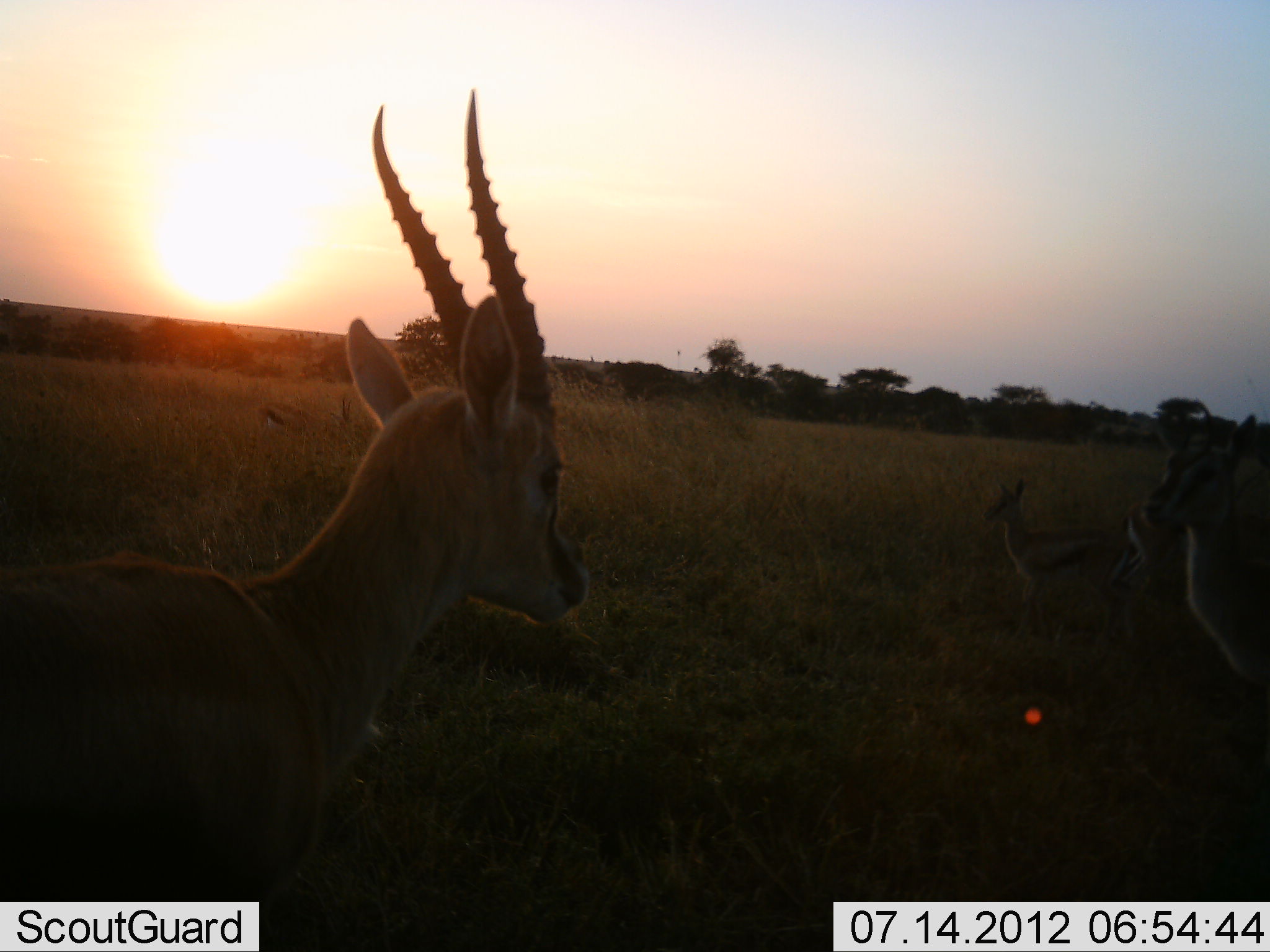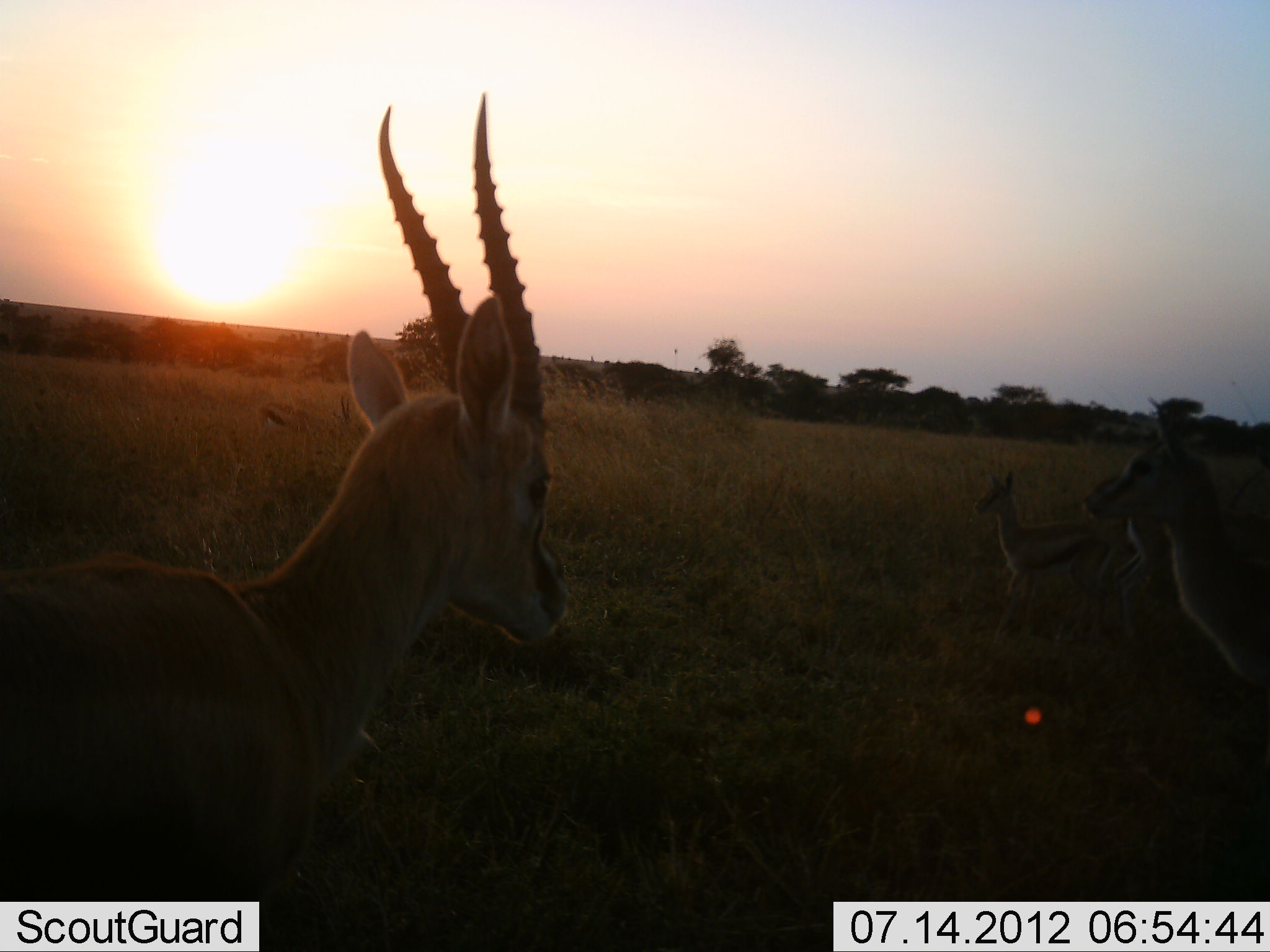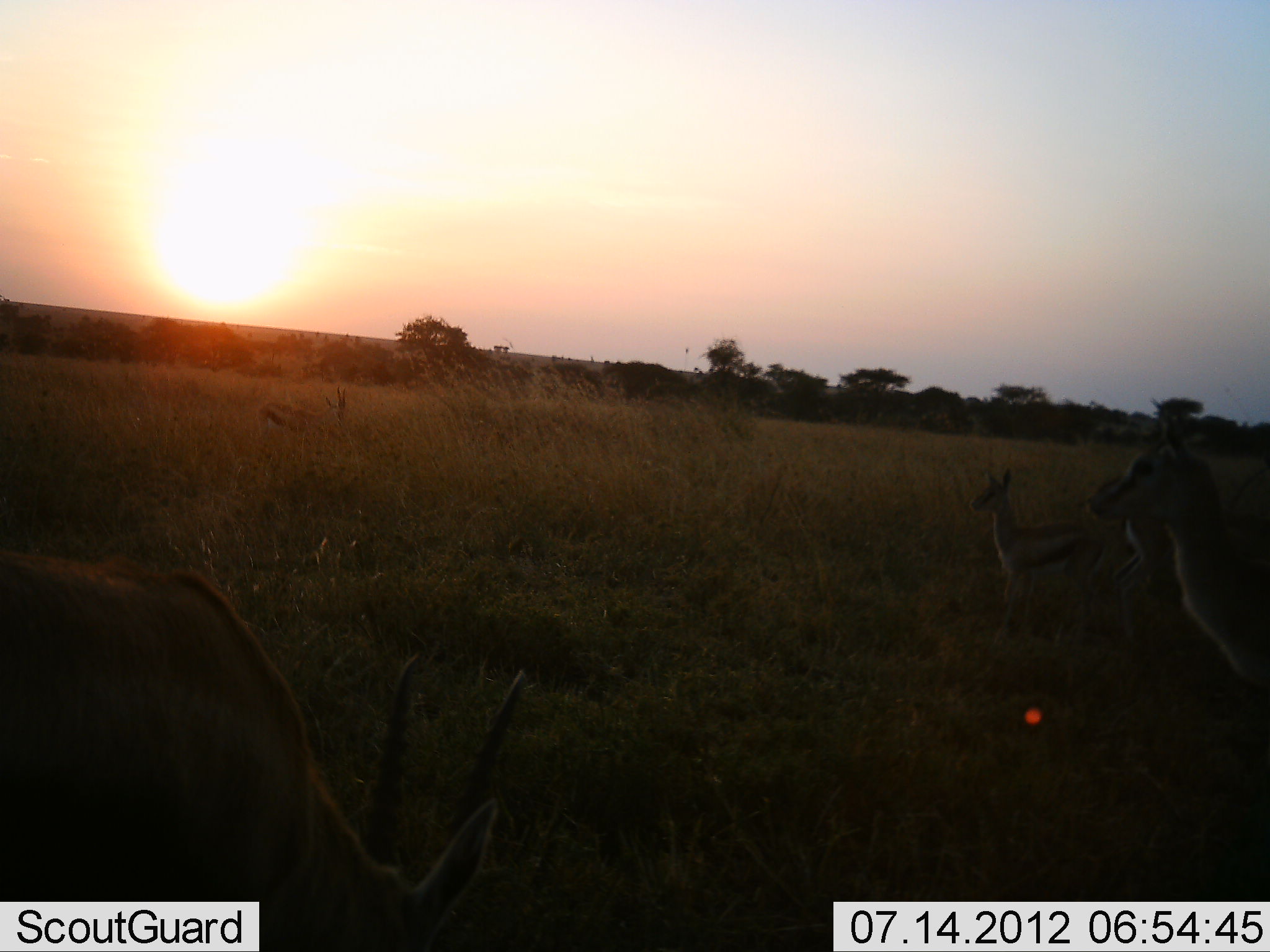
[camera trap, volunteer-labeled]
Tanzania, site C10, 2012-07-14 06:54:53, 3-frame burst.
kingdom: Animalia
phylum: Chordata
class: Mammalia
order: Artiodactyla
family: Bovidae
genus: Eudorcas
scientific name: Eudorcas thomsonii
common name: thomson's gazelle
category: gazellethomsons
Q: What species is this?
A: Gazellethomsons (thomson's gazelle) (Eudorcas thomsonii).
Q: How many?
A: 5.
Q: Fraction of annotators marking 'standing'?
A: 100%.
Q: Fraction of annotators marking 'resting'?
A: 0%.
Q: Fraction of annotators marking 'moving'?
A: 0%.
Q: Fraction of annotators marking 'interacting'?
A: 10%.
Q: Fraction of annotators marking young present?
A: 50%.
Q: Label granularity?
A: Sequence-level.